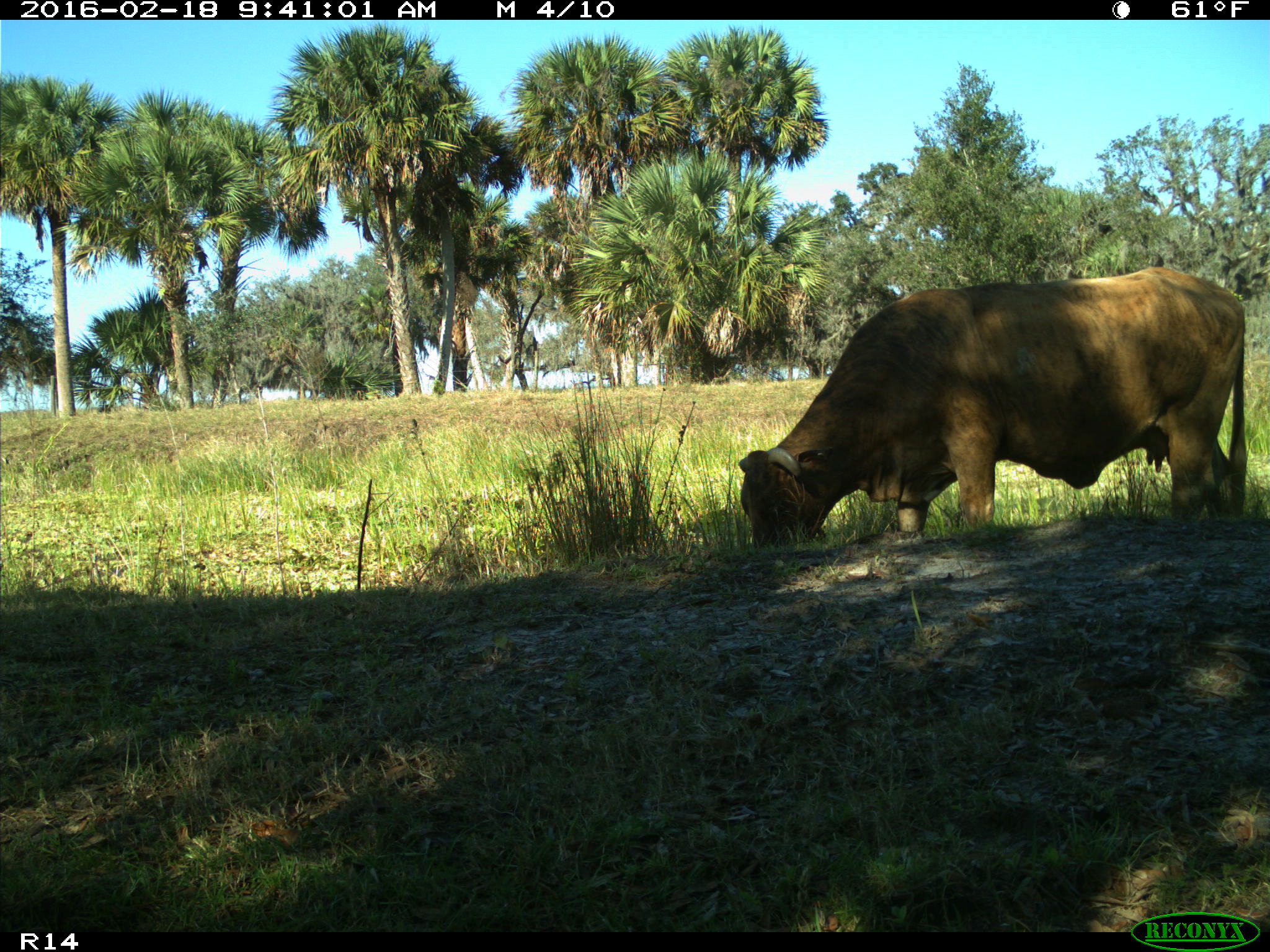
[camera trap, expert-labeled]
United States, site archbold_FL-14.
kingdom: Animalia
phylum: Chordata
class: Mammalia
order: Artiodactyla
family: Bovidae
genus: Bos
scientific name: Bos taurus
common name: domestic cow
Bos taurus (domestic cow).